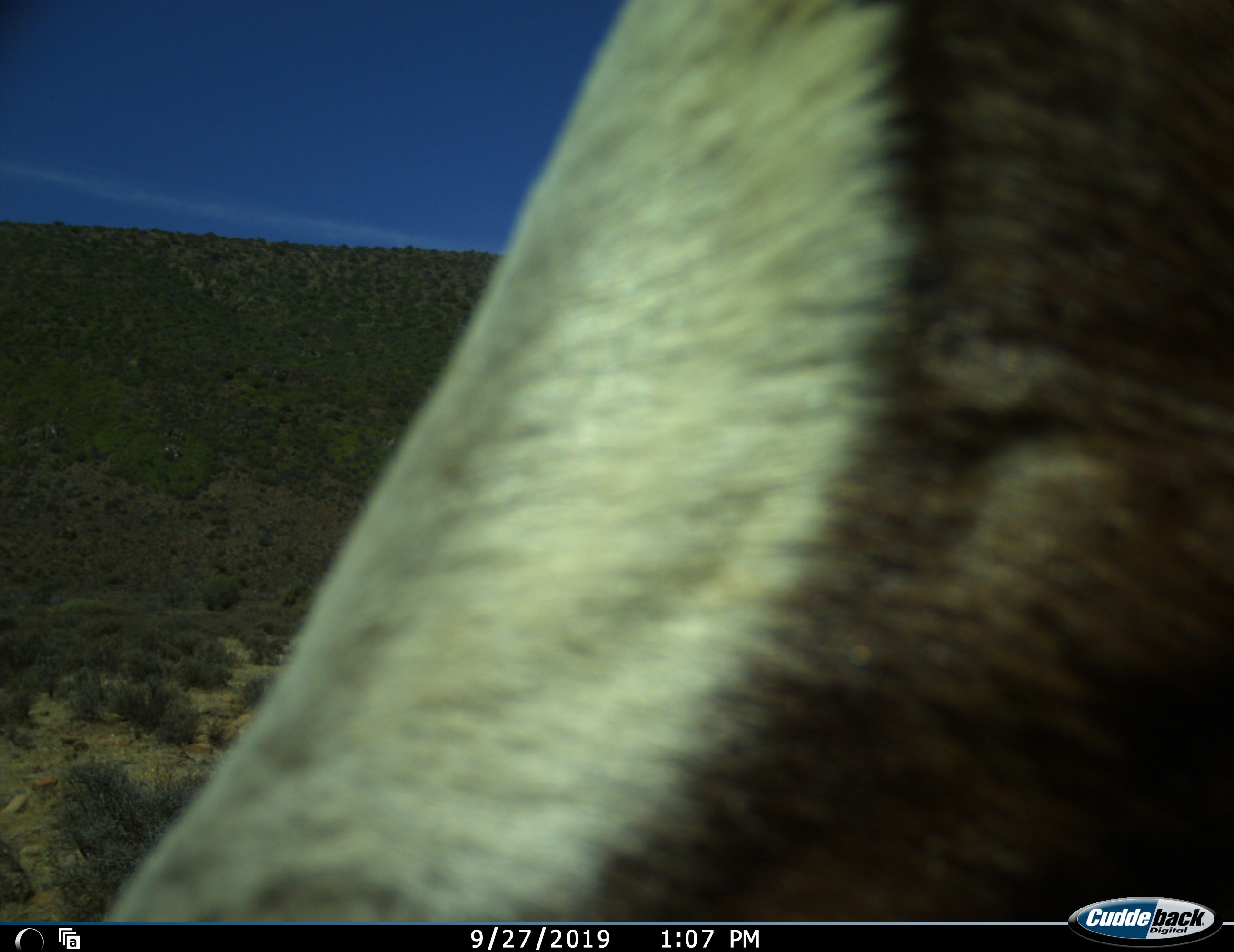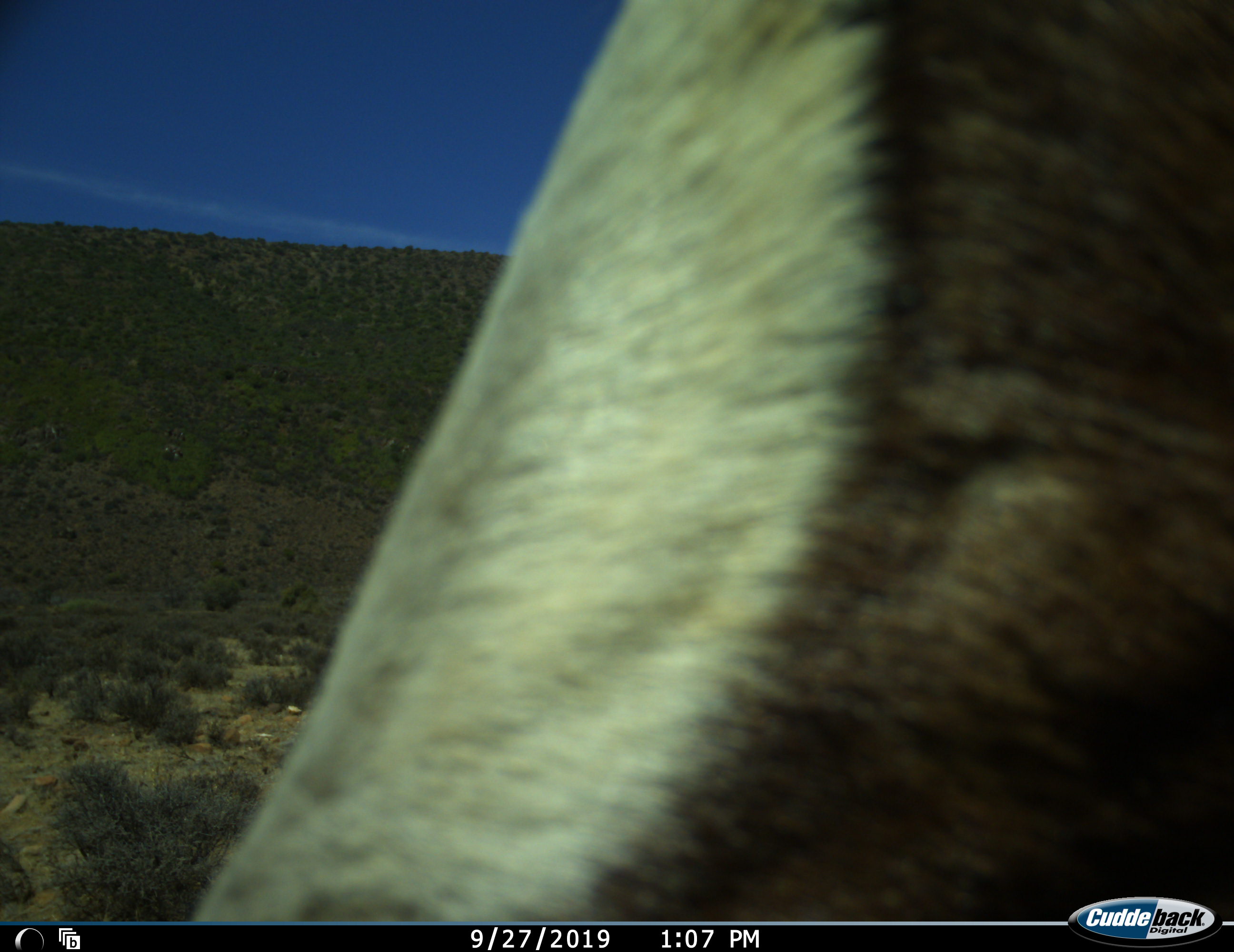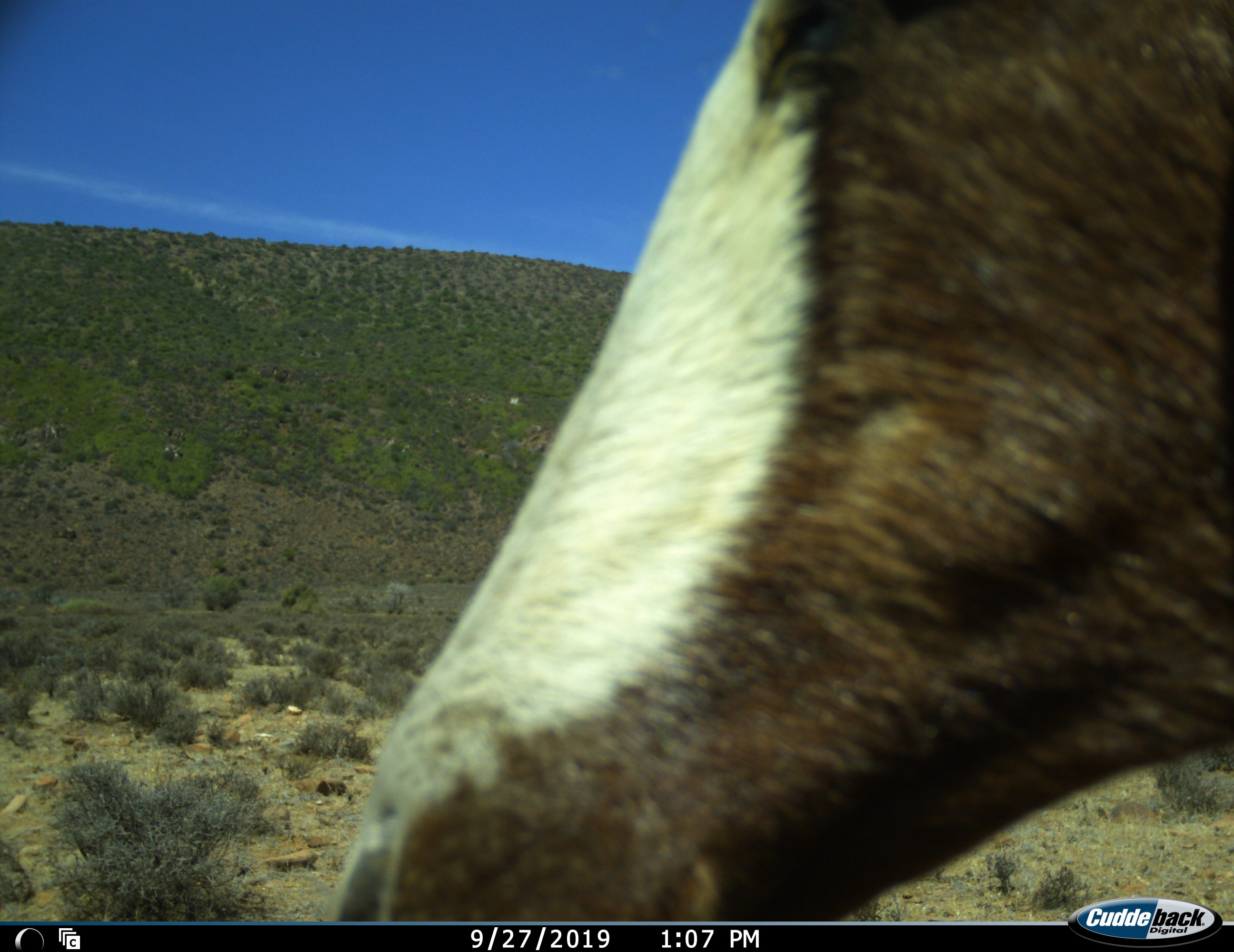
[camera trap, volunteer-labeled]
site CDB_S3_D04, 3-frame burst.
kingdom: Animalia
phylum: Chordata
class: Mammalia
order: Artiodactyla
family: Bovidae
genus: Damaliscus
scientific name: Damaliscus pygargus phillipsi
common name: blesbok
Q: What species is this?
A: Blesbok (Damaliscus pygargus phillipsi).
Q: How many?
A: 1.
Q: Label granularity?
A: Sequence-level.